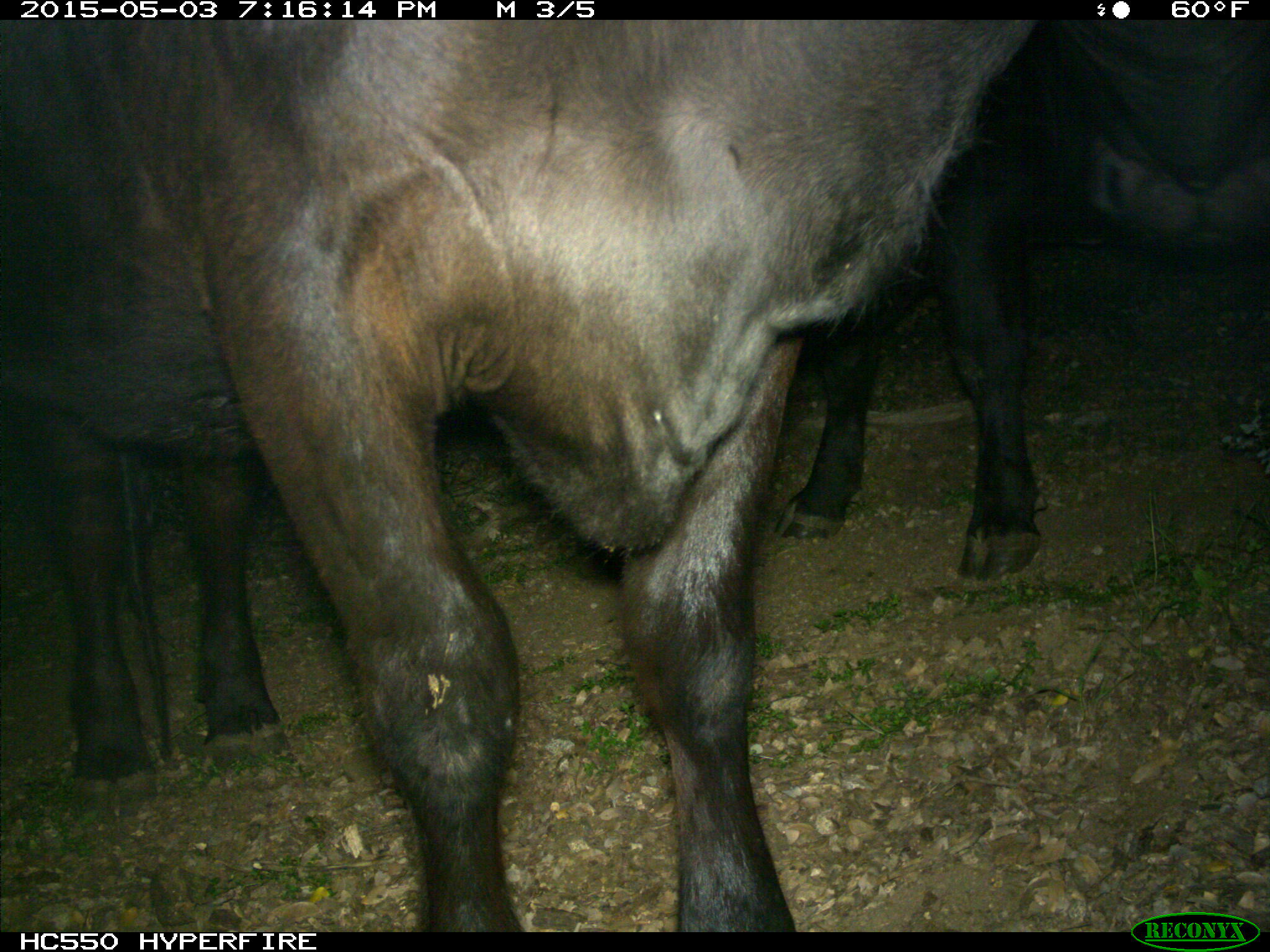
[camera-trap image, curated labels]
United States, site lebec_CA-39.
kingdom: Animalia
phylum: Chordata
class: Mammalia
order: Artiodactyla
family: Bovidae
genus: Bos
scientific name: Bos taurus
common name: domestic cow